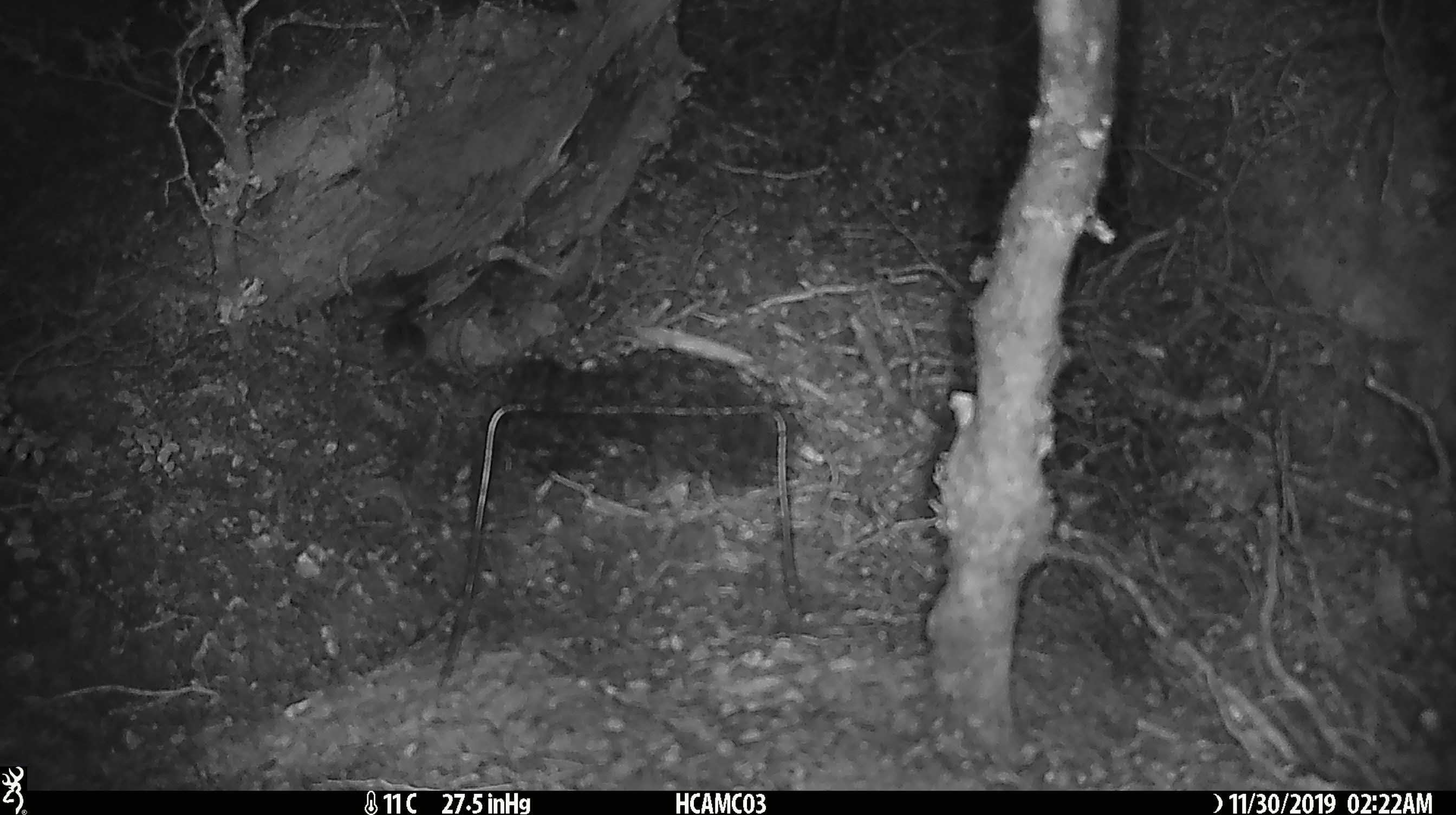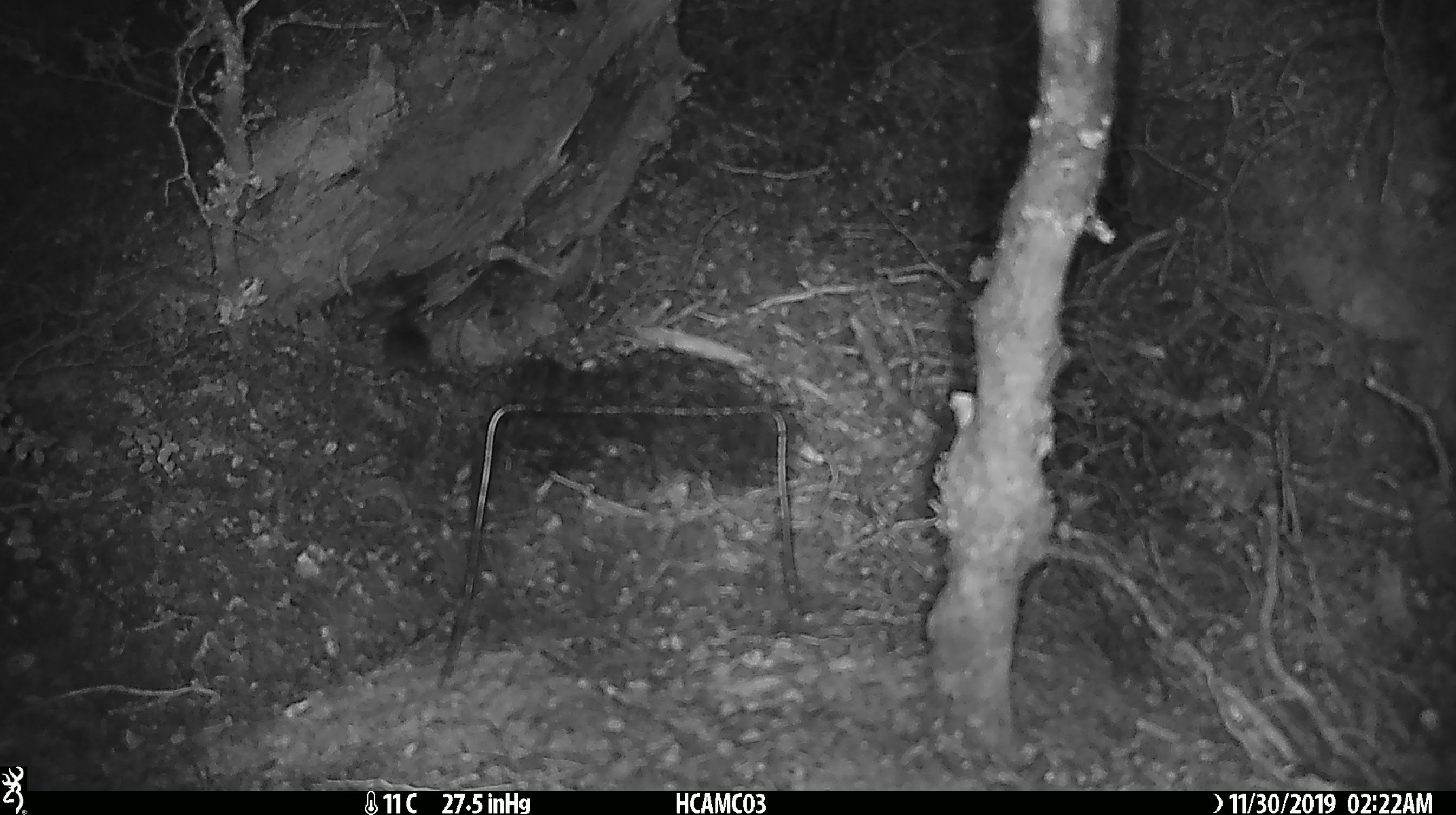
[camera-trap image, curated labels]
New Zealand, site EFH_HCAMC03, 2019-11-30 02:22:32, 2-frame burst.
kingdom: Animalia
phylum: Chordata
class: Mammalia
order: Rodentia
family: Muridae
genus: Mus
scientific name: Mus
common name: mouse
Mouse (Mus).